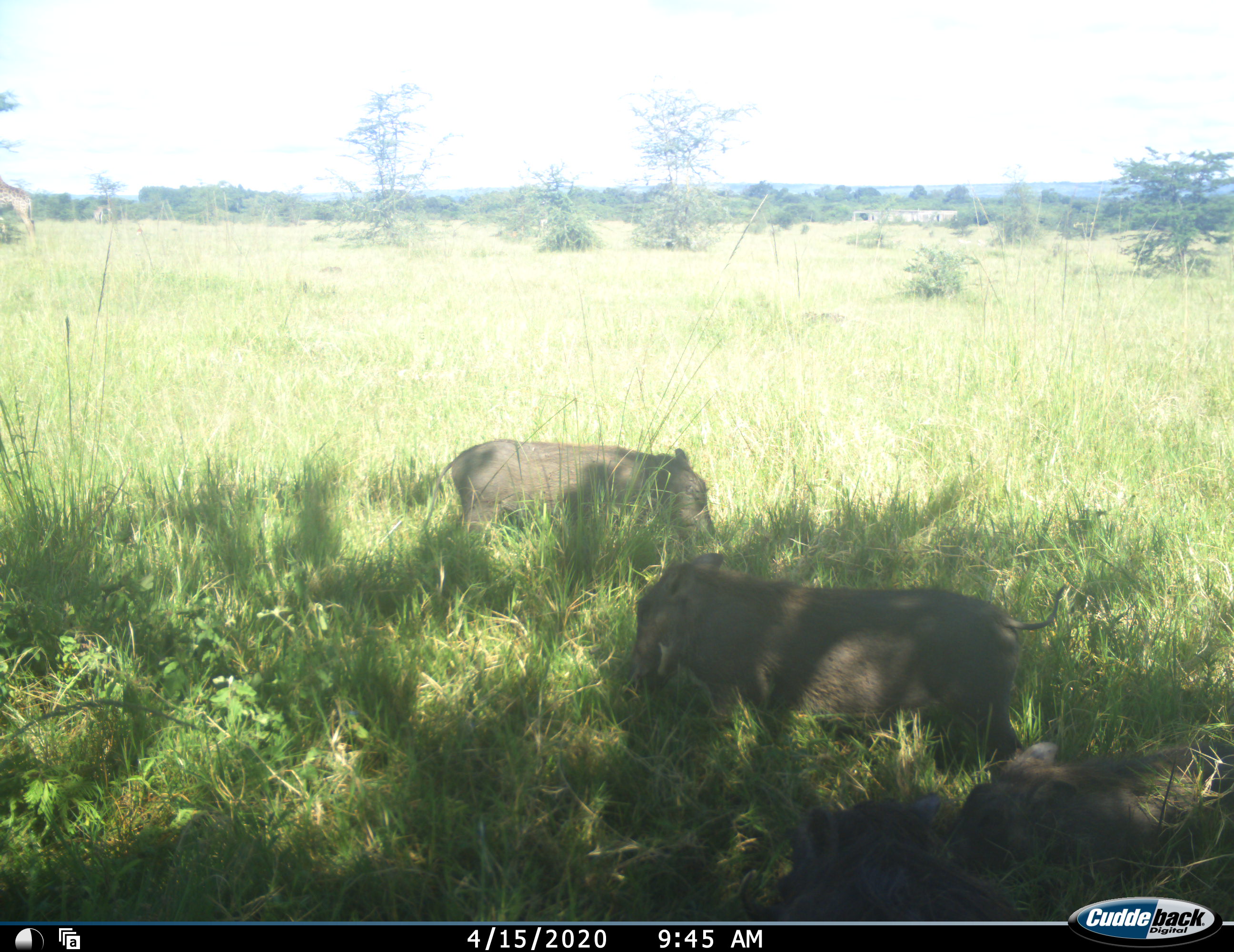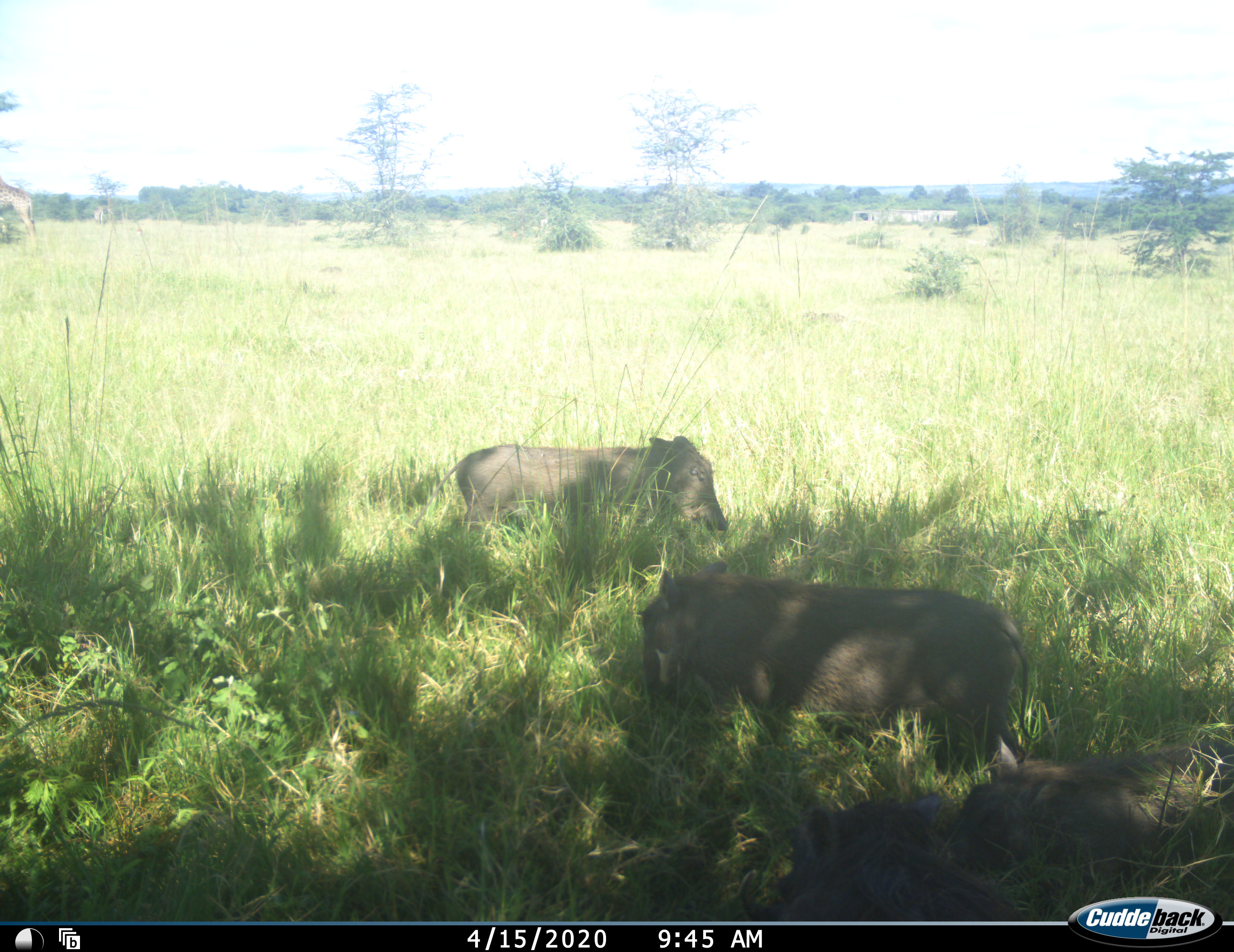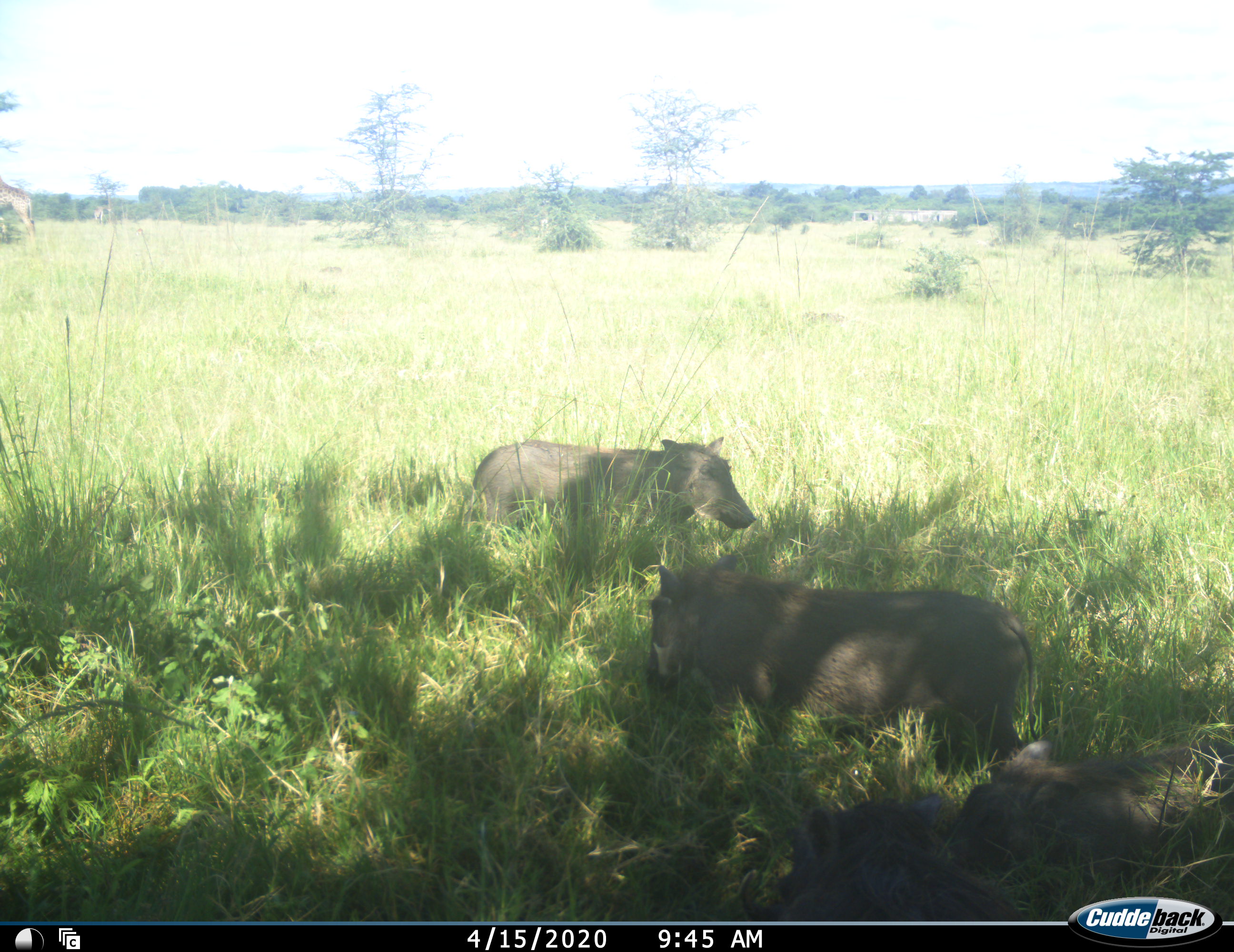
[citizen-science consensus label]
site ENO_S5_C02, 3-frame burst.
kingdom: Animalia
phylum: Chordata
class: Mammalia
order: Artiodactyla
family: Suidae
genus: Phacochoerus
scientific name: Phacochoerus africanus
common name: warthog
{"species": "warthog (Phacochoerus africanus)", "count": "3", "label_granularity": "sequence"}